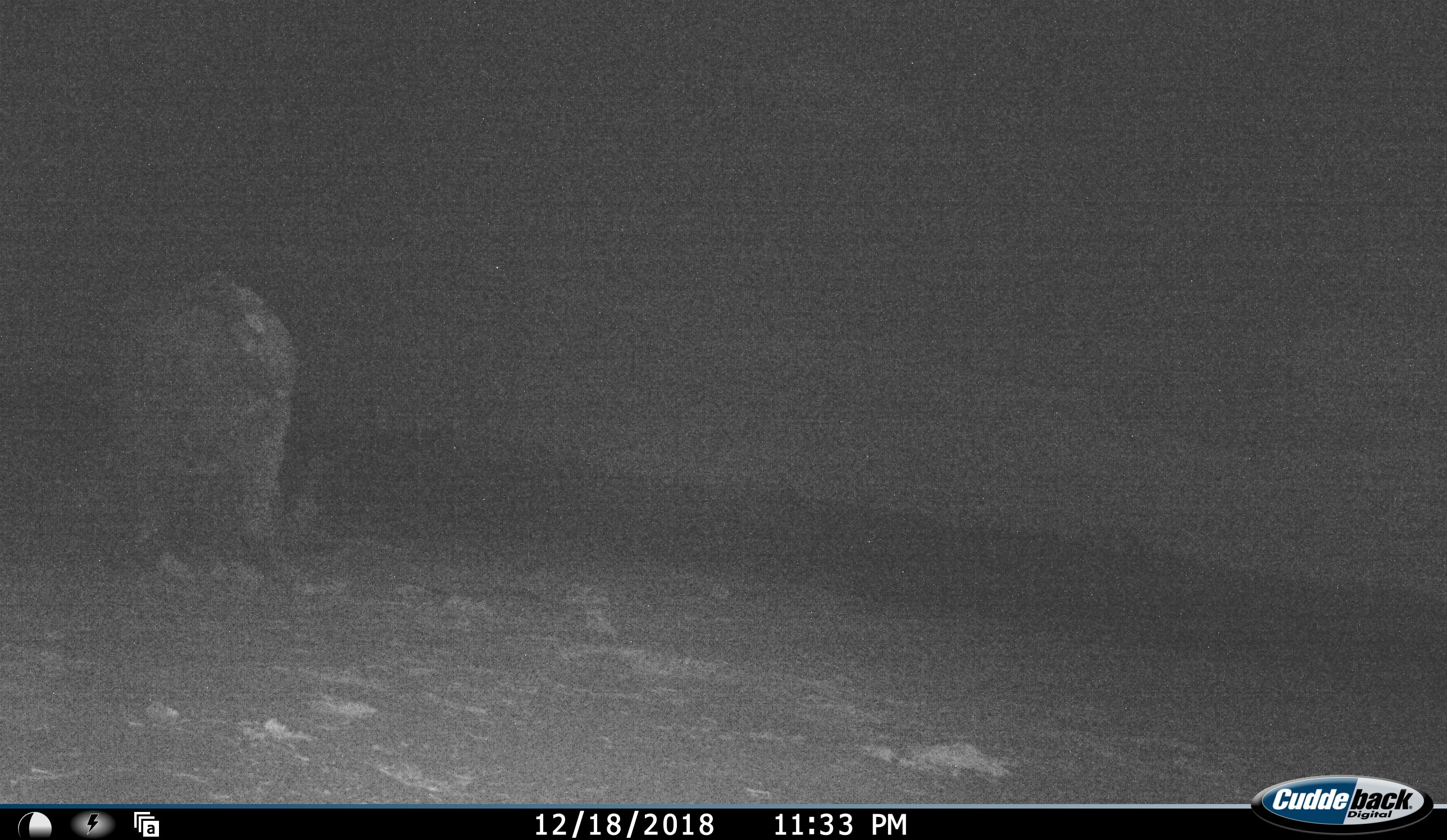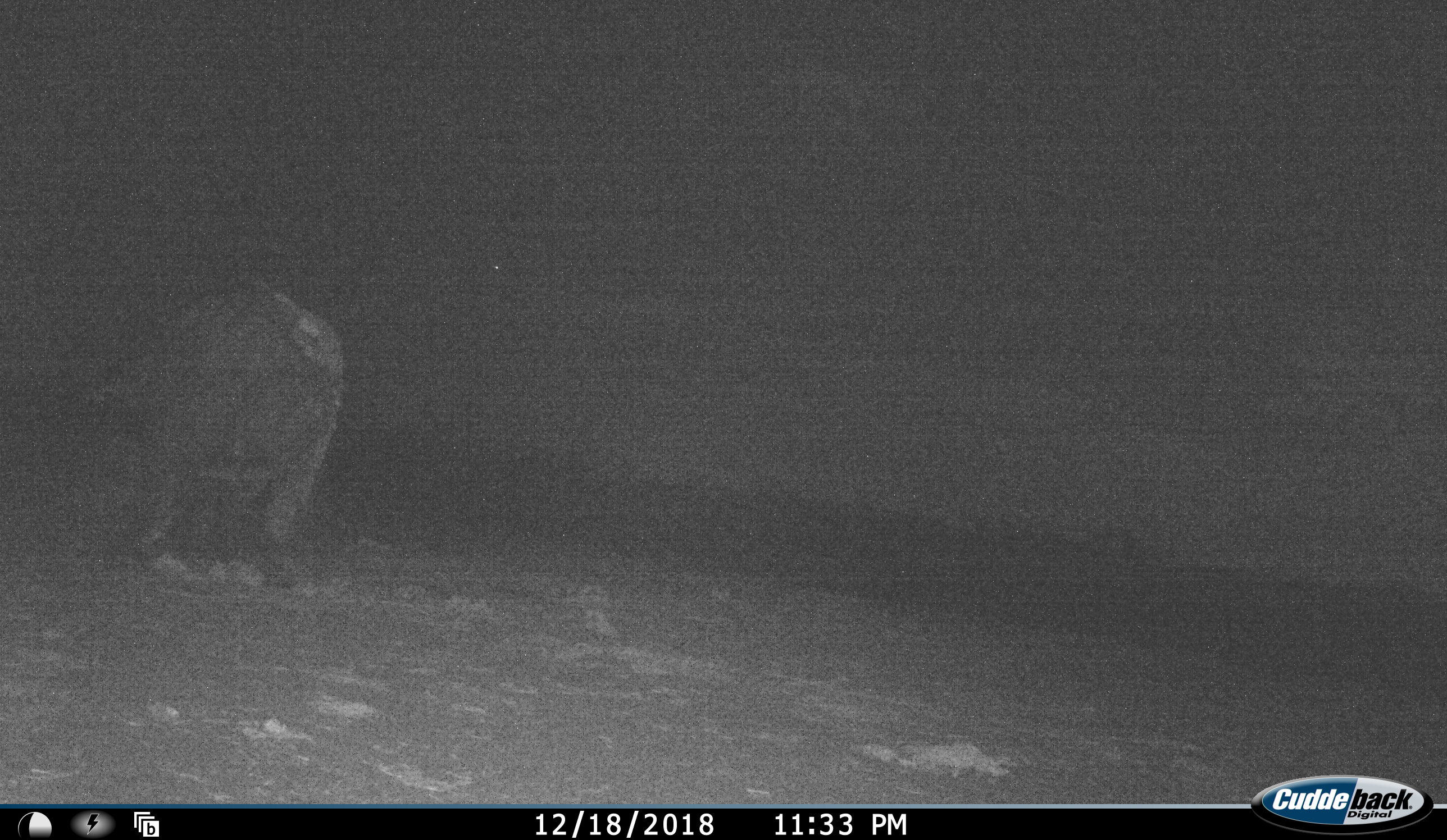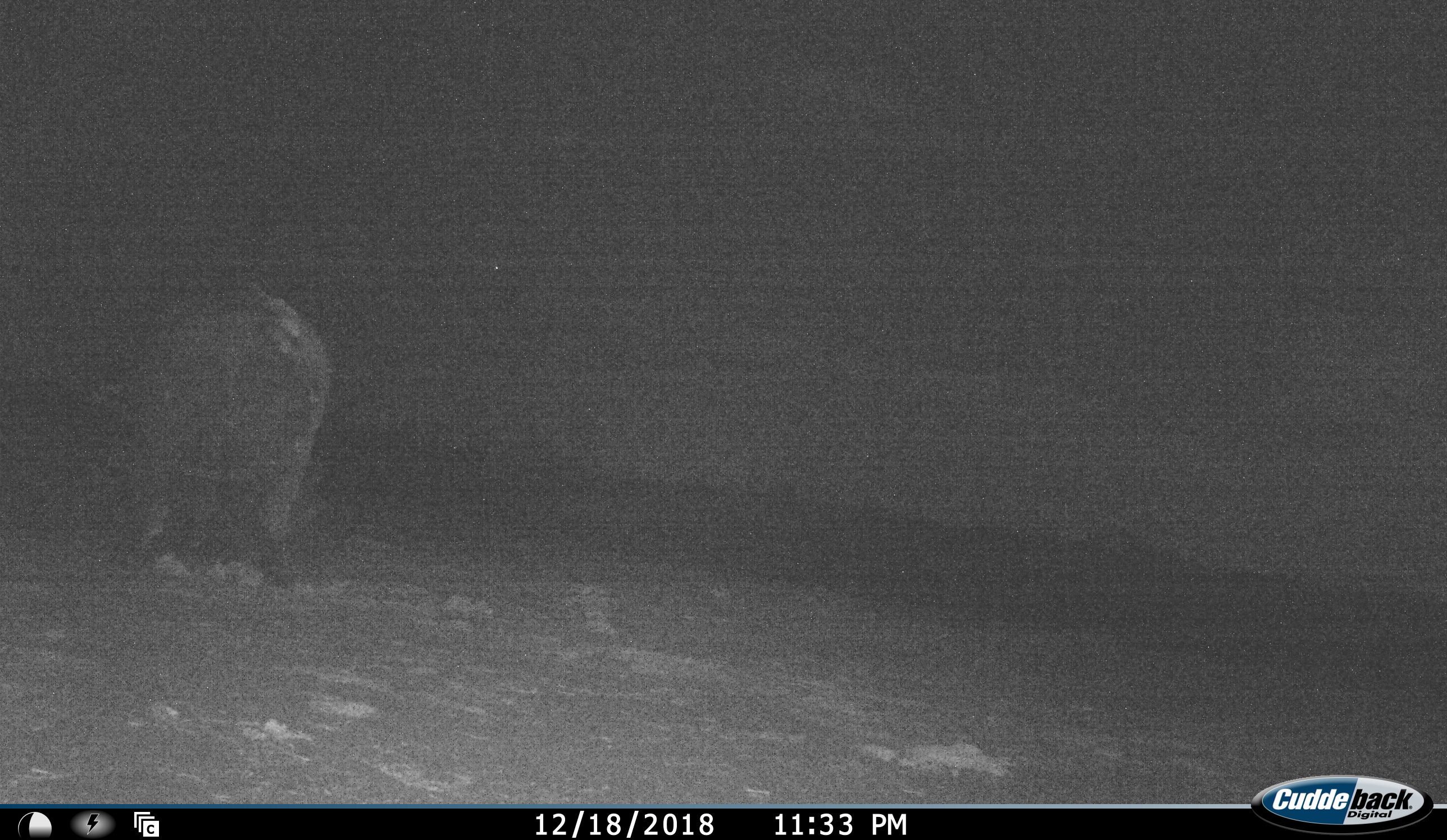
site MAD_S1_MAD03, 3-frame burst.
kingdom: Animalia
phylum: Chordata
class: Mammalia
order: Proboscidea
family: Elephantidae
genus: Loxodonta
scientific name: Loxodonta africana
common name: african bush elephant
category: elephant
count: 1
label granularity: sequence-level